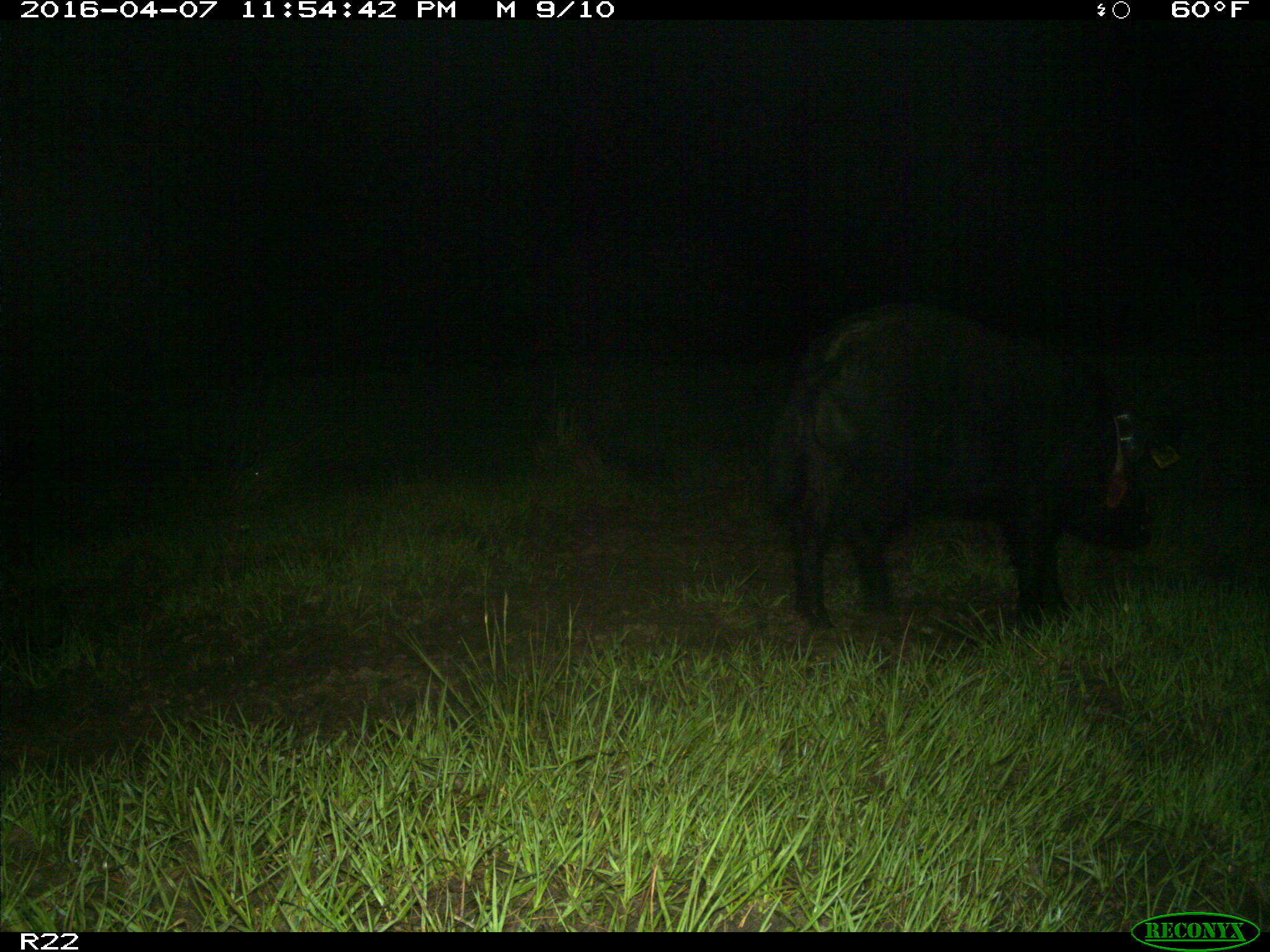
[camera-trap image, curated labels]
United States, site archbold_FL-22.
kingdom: Animalia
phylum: Chordata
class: Mammalia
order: Artiodactyla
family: Suidae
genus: Sus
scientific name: Sus scrofa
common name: wild boar